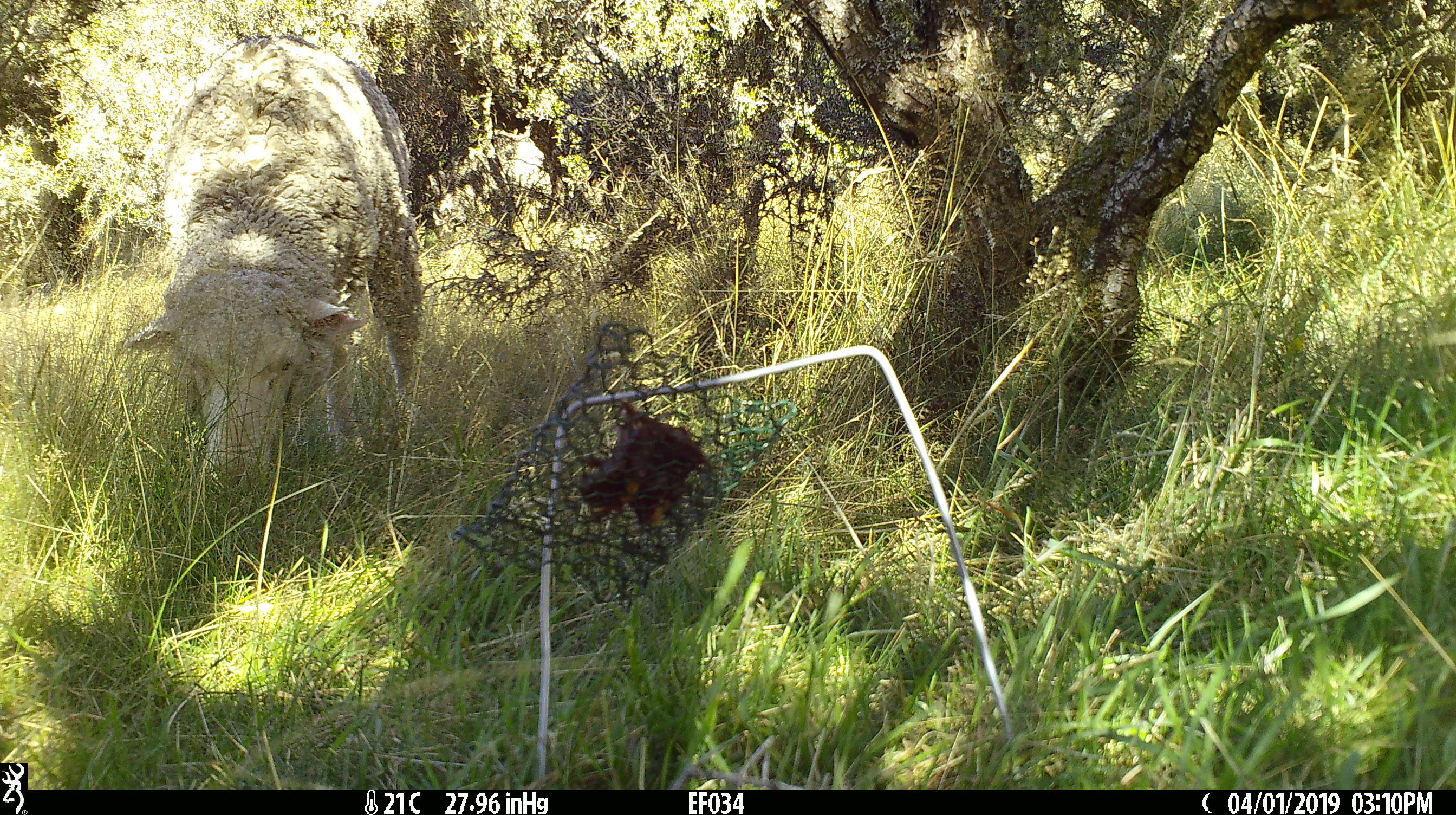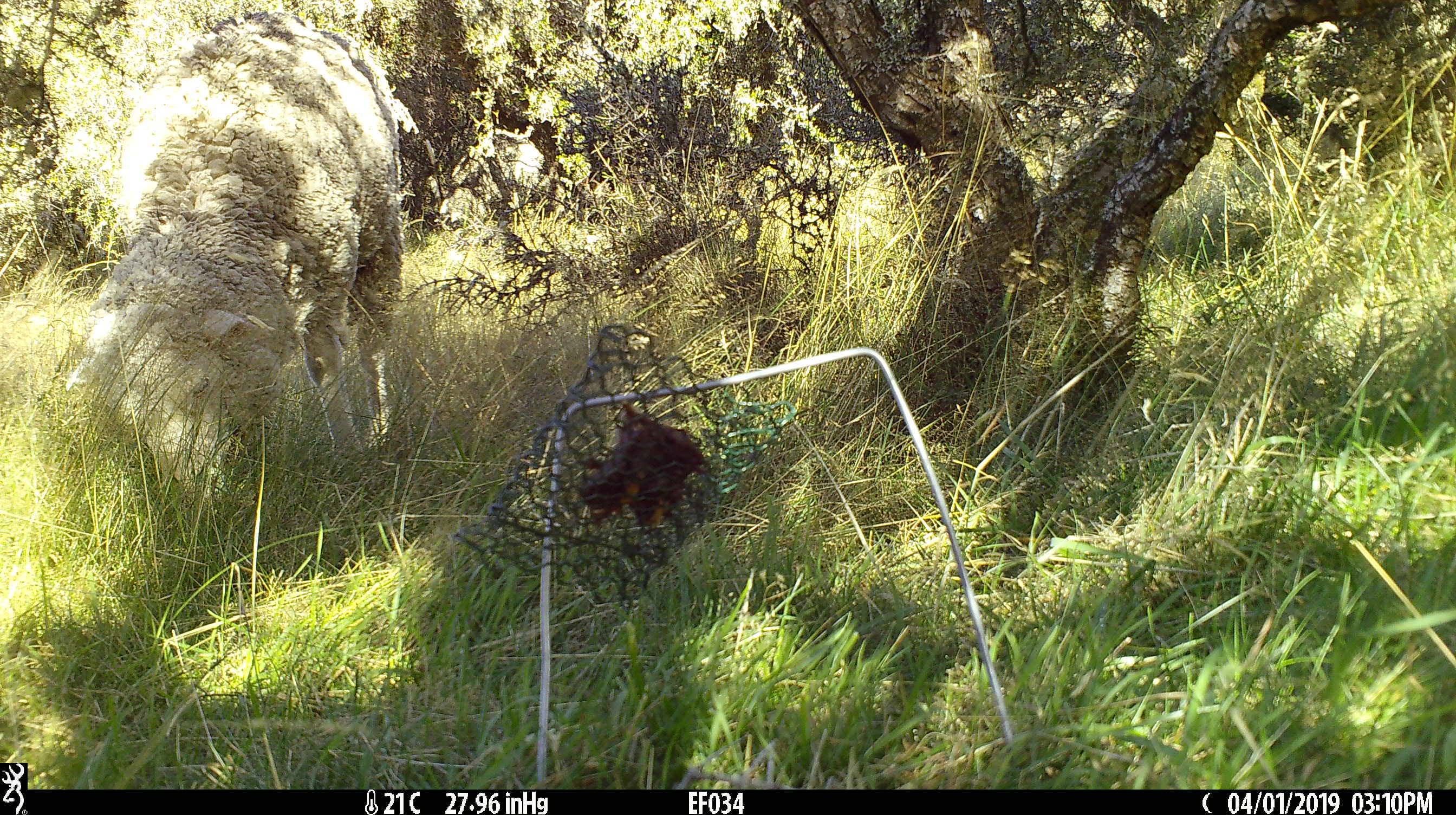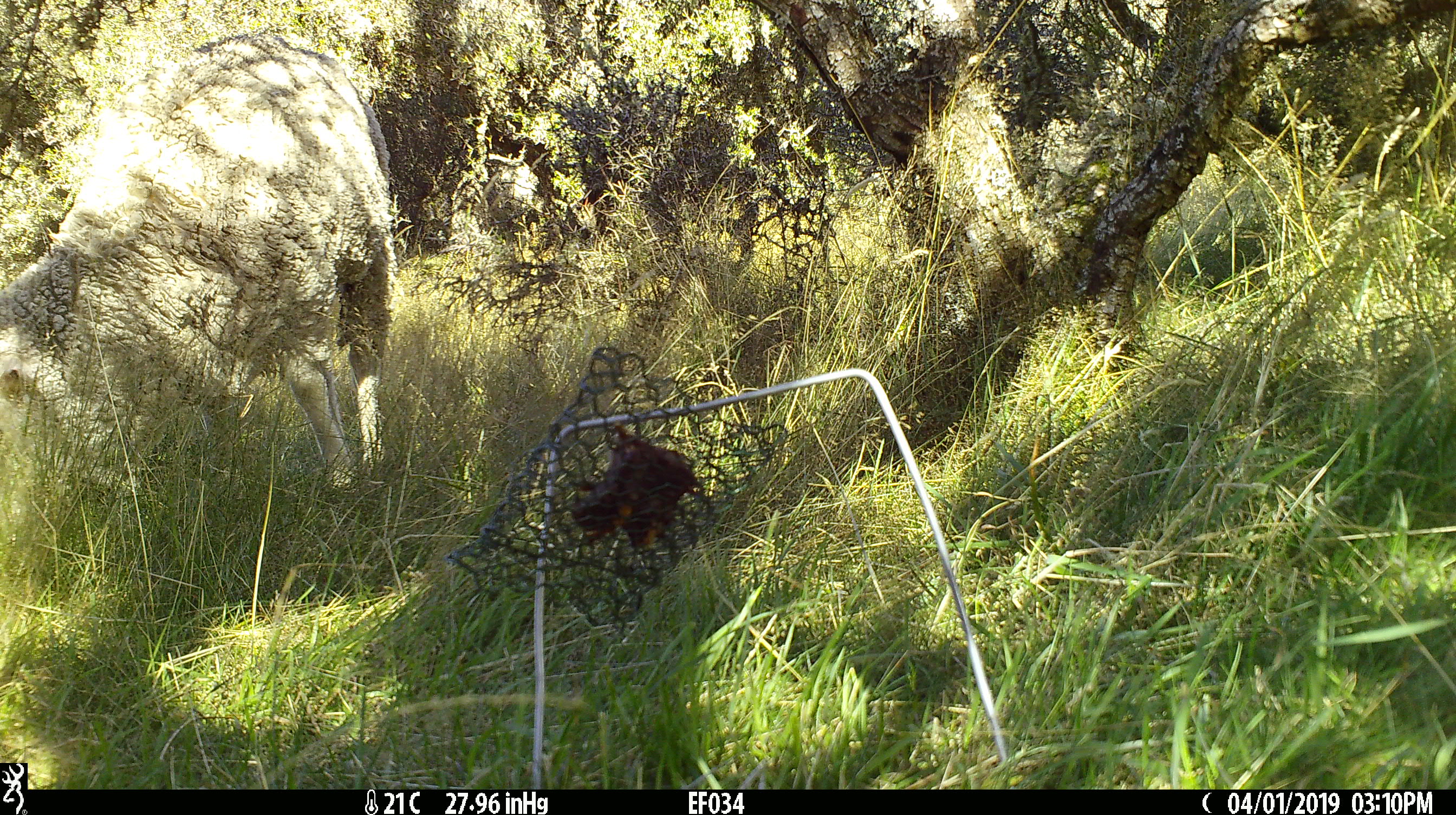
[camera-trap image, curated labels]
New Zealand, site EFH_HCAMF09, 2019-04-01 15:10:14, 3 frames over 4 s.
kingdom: Animalia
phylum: Chordata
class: Mammalia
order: Artiodactyla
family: Bovidae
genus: Ovis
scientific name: Ovis aries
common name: domestic sheep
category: sheep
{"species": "sheep (domestic sheep) (Ovis aries)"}